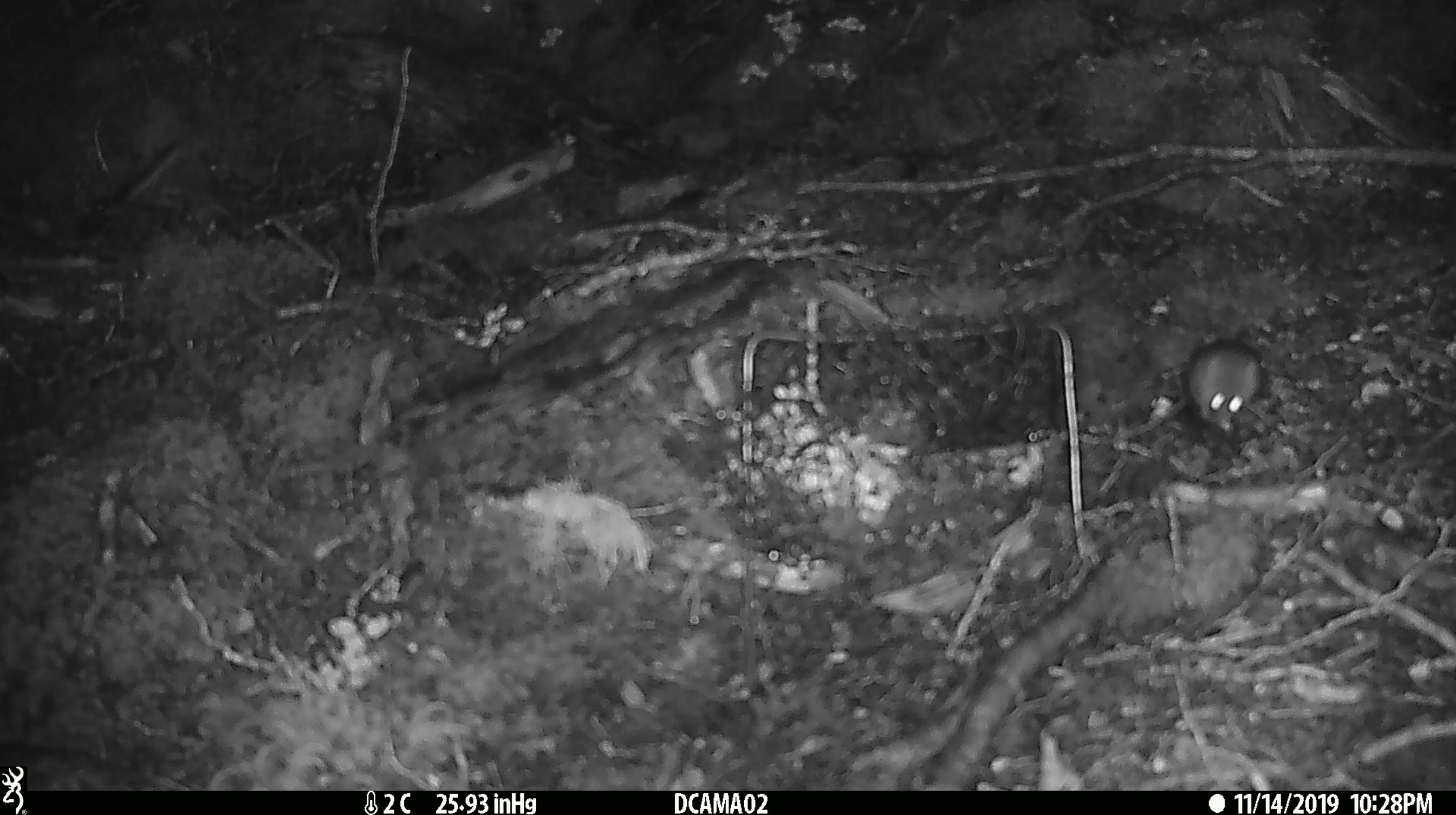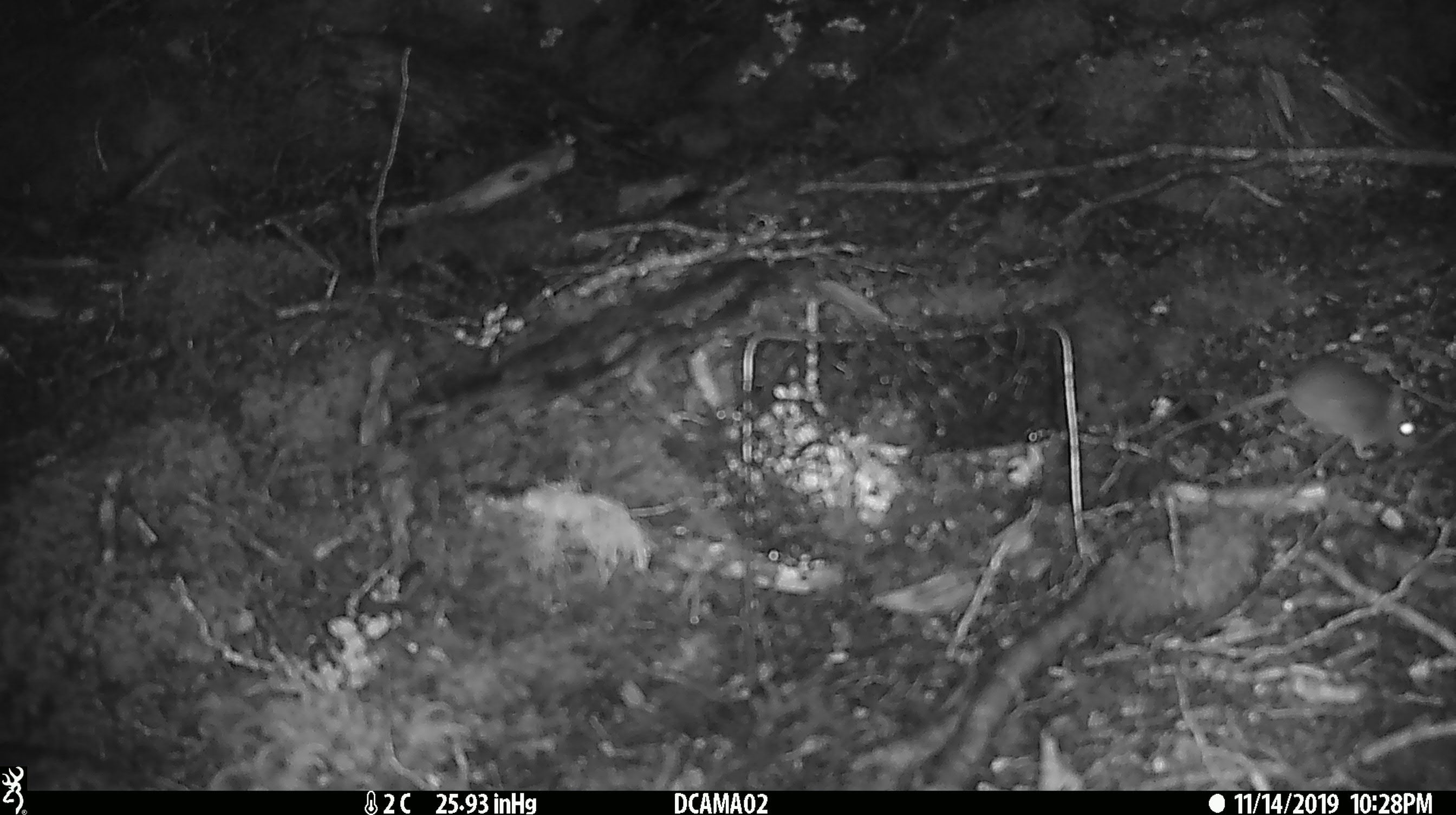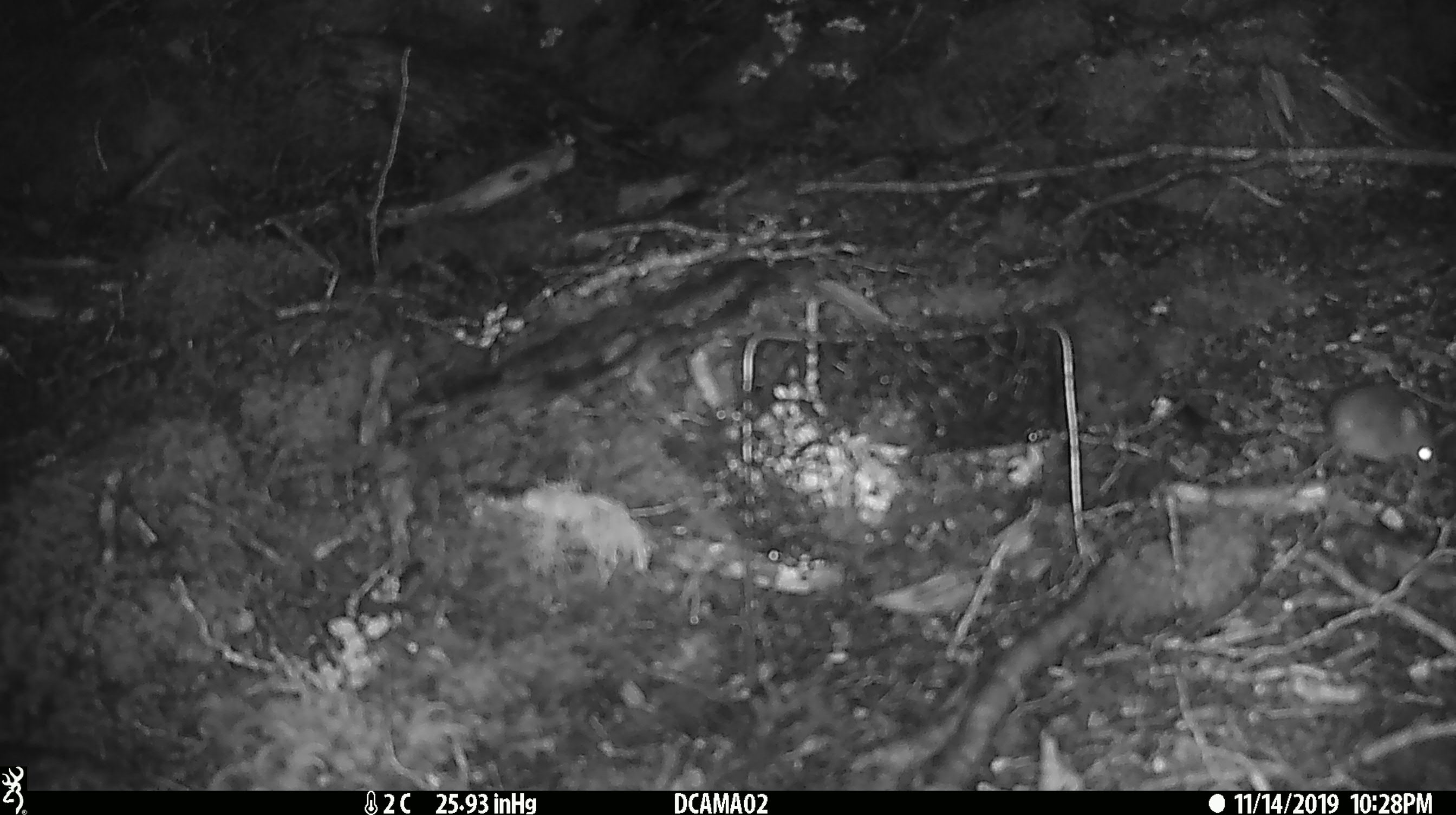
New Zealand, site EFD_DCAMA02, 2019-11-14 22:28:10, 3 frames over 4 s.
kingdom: Animalia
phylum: Chordata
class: Mammalia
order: Rodentia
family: Muridae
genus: Mus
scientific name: Mus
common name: mouse